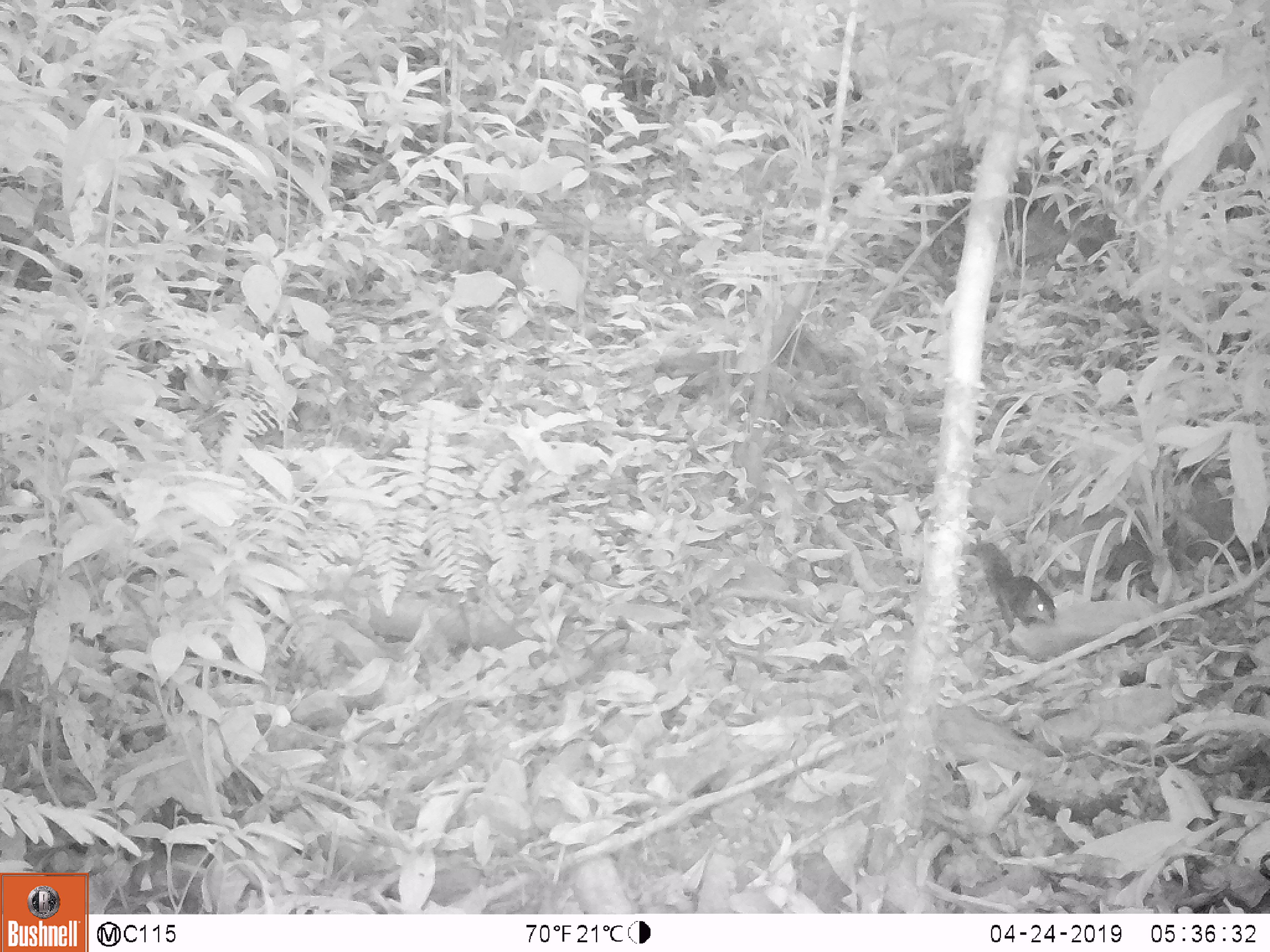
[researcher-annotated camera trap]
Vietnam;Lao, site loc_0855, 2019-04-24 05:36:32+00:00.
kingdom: Animalia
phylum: Chordata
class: Mammalia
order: Rodentia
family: Sciuridae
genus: Dremomys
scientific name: Dremomys rufigenis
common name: red-cheeked squirrel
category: red cheeked squirrel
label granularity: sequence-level